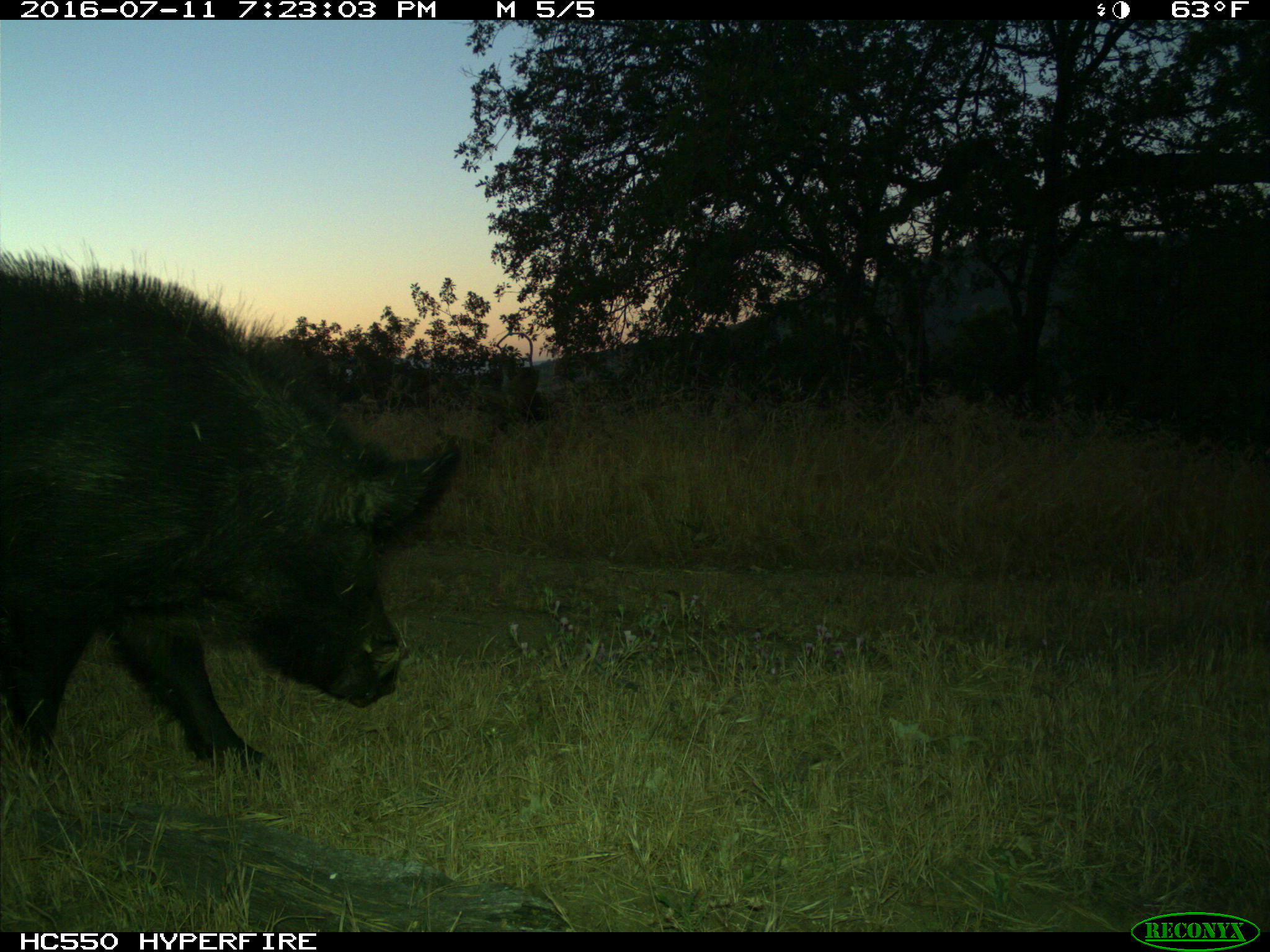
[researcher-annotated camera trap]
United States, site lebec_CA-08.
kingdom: Animalia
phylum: Chordata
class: Mammalia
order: Artiodactyla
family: Suidae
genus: Sus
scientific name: Sus scrofa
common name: wild boar